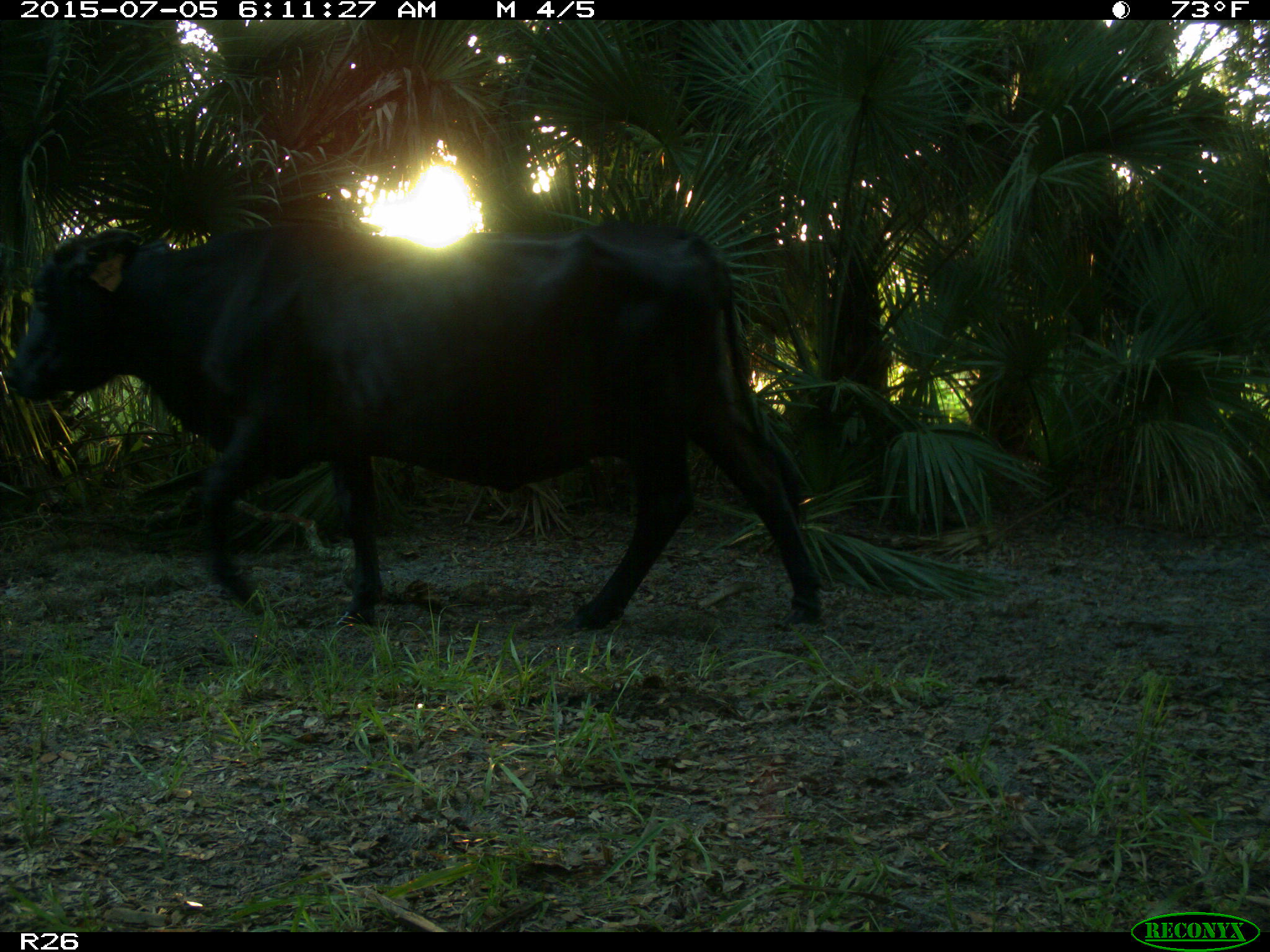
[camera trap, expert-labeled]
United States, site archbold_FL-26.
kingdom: Animalia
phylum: Chordata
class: Mammalia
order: Artiodactyla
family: Bovidae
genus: Bos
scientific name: Bos taurus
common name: domestic cow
Bos taurus (domestic cow).